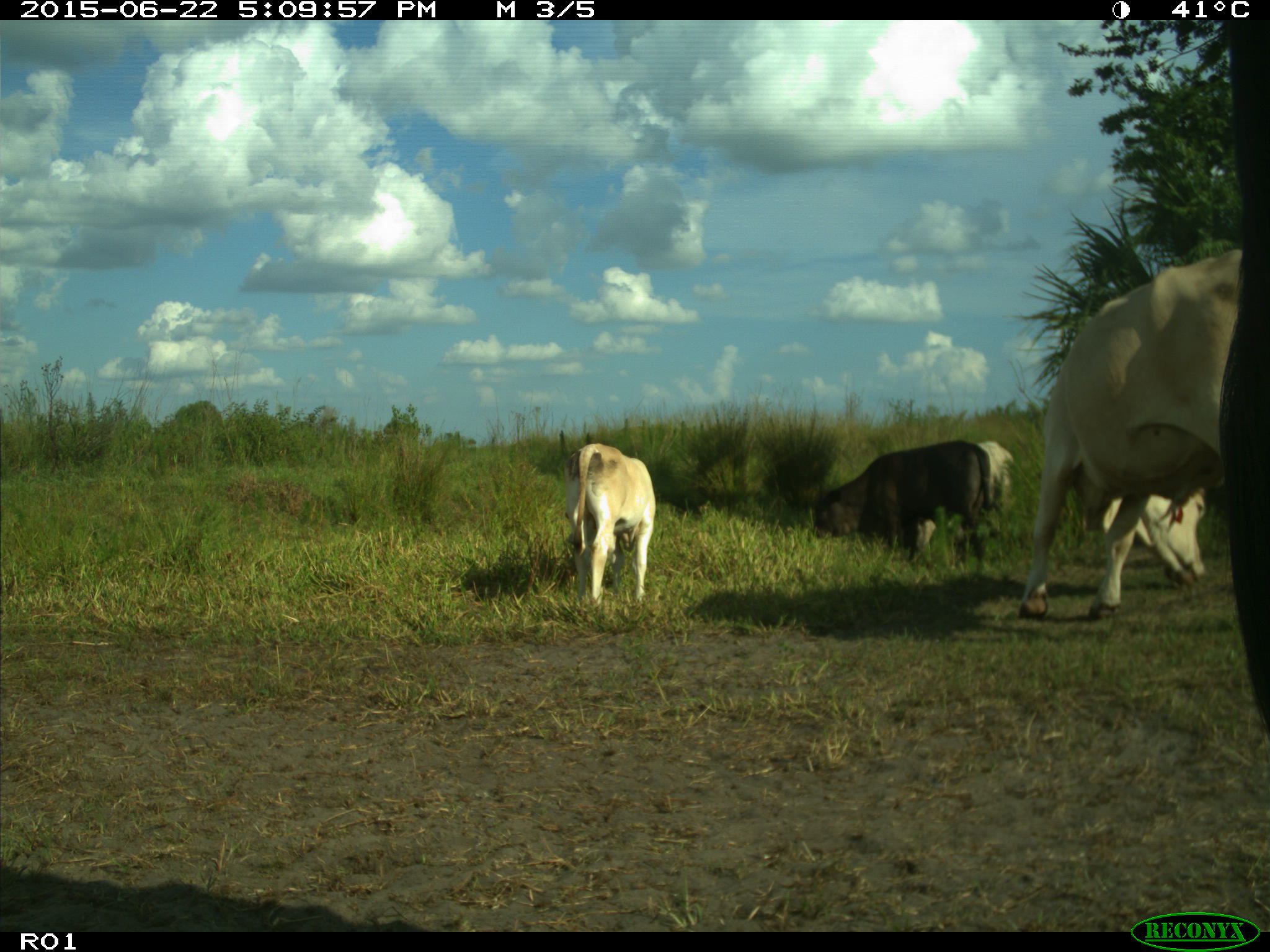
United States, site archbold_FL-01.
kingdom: Animalia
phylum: Chordata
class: Mammalia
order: Artiodactyla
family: Bovidae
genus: Bos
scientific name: Bos taurus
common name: domestic cow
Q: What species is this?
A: Bos taurus (domestic cow).